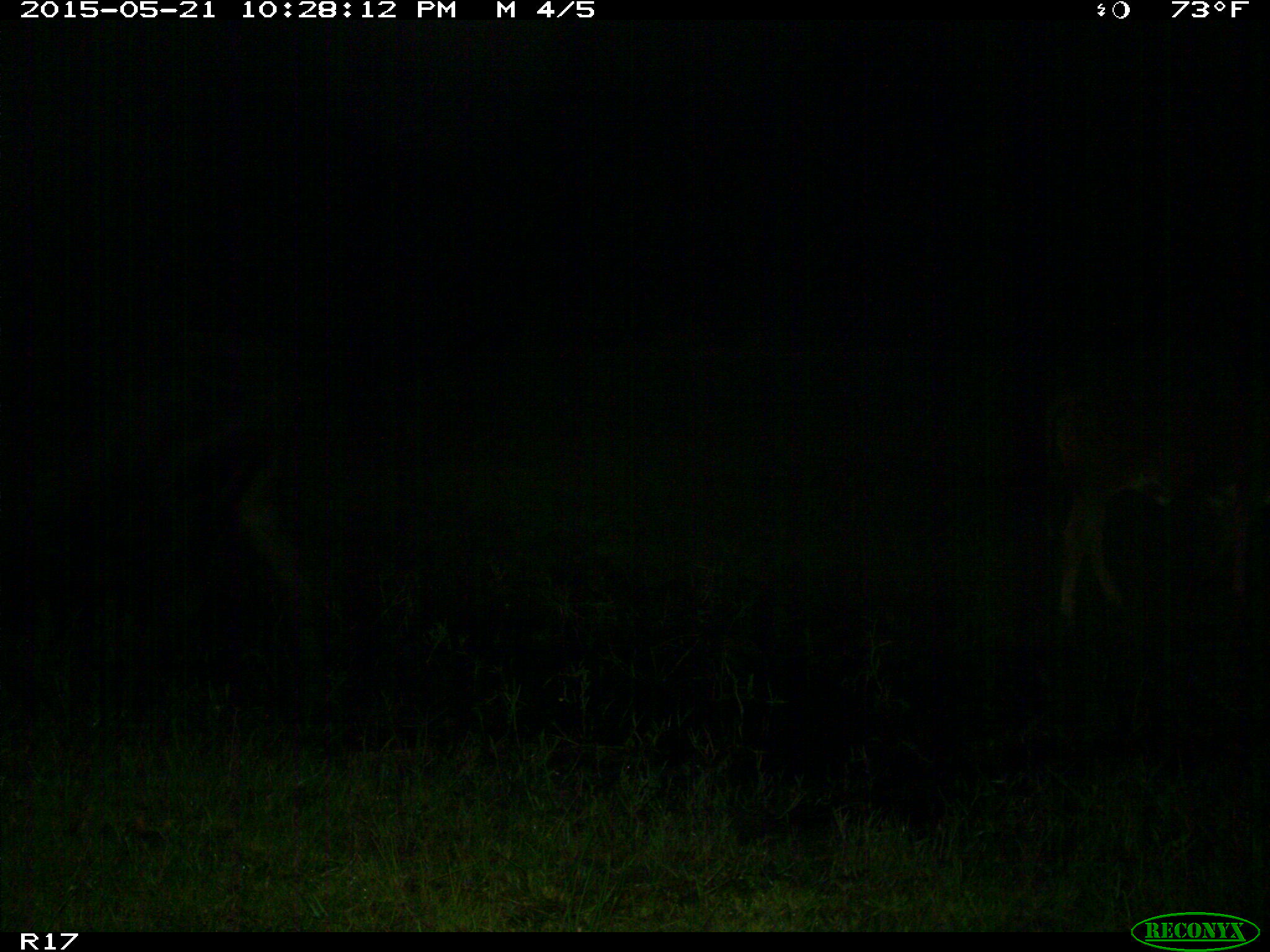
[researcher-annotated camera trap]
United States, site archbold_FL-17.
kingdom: Animalia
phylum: Chordata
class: Mammalia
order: Artiodactyla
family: Bovidae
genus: Bos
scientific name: Bos taurus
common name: domestic cow